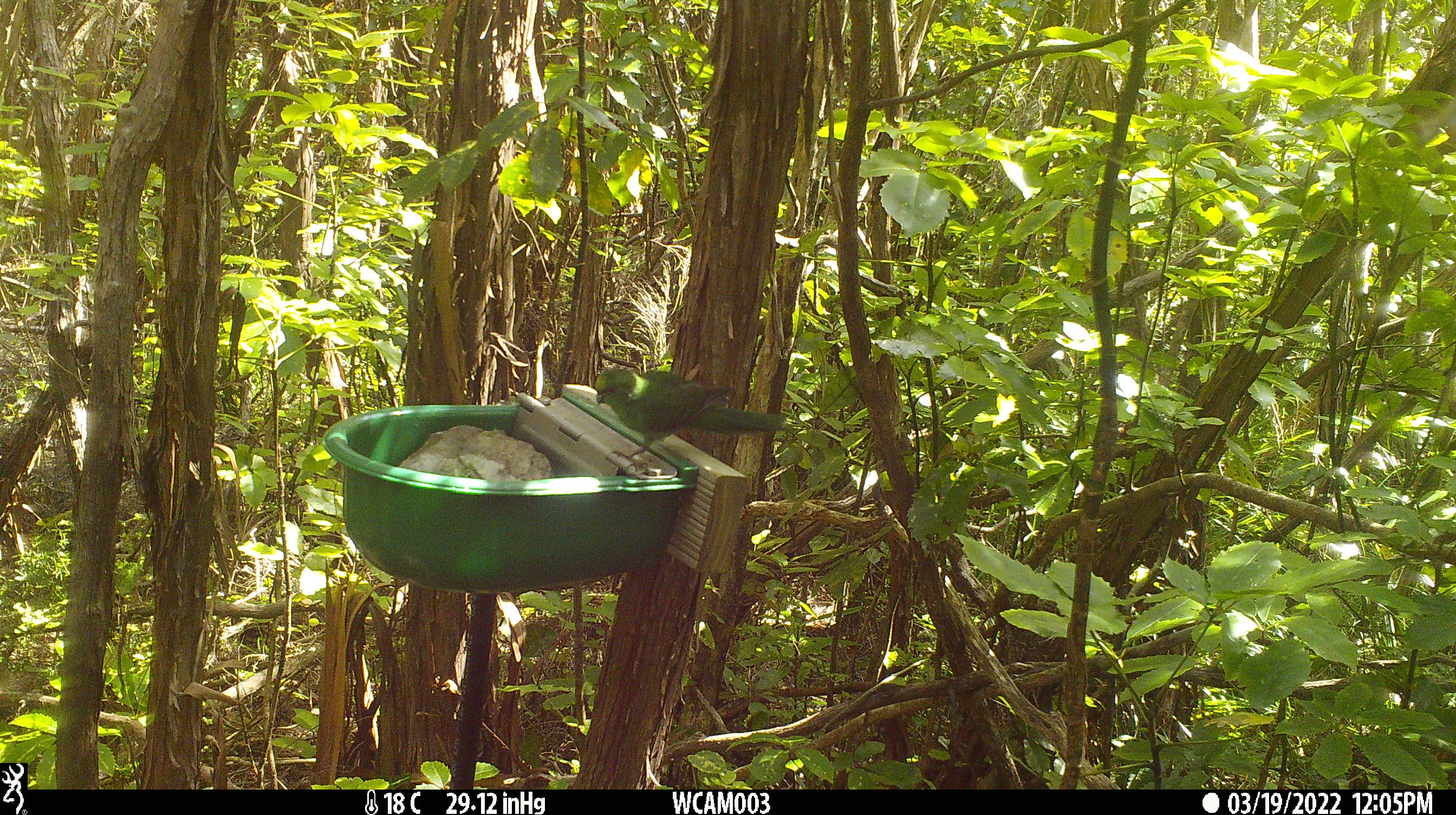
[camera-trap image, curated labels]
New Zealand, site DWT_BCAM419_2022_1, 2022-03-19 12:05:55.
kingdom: Animalia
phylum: Chordata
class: Aves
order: Psittaciformes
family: Psittaculidae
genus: Cyanoramphus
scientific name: Cyanoramphus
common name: parakeet